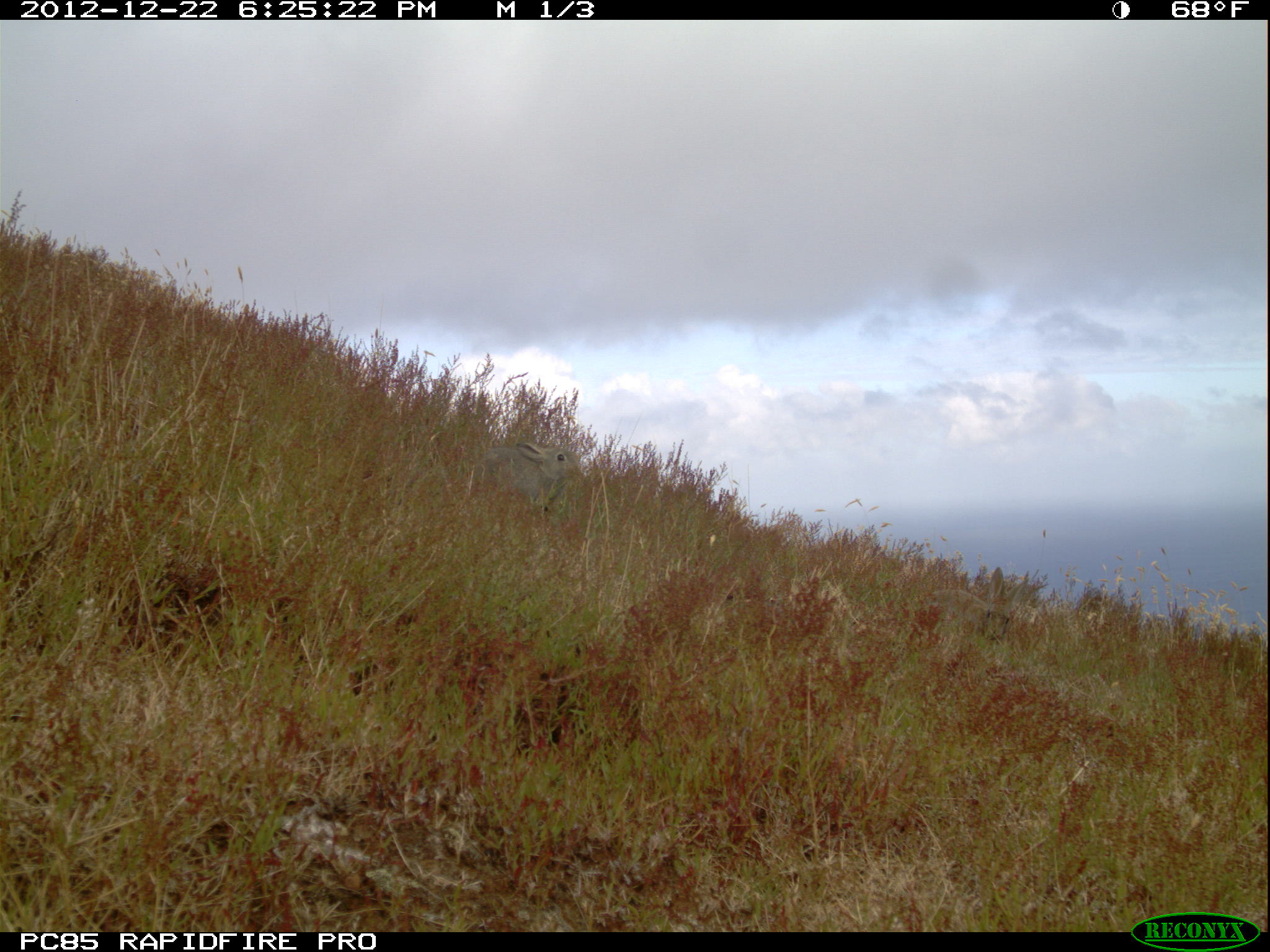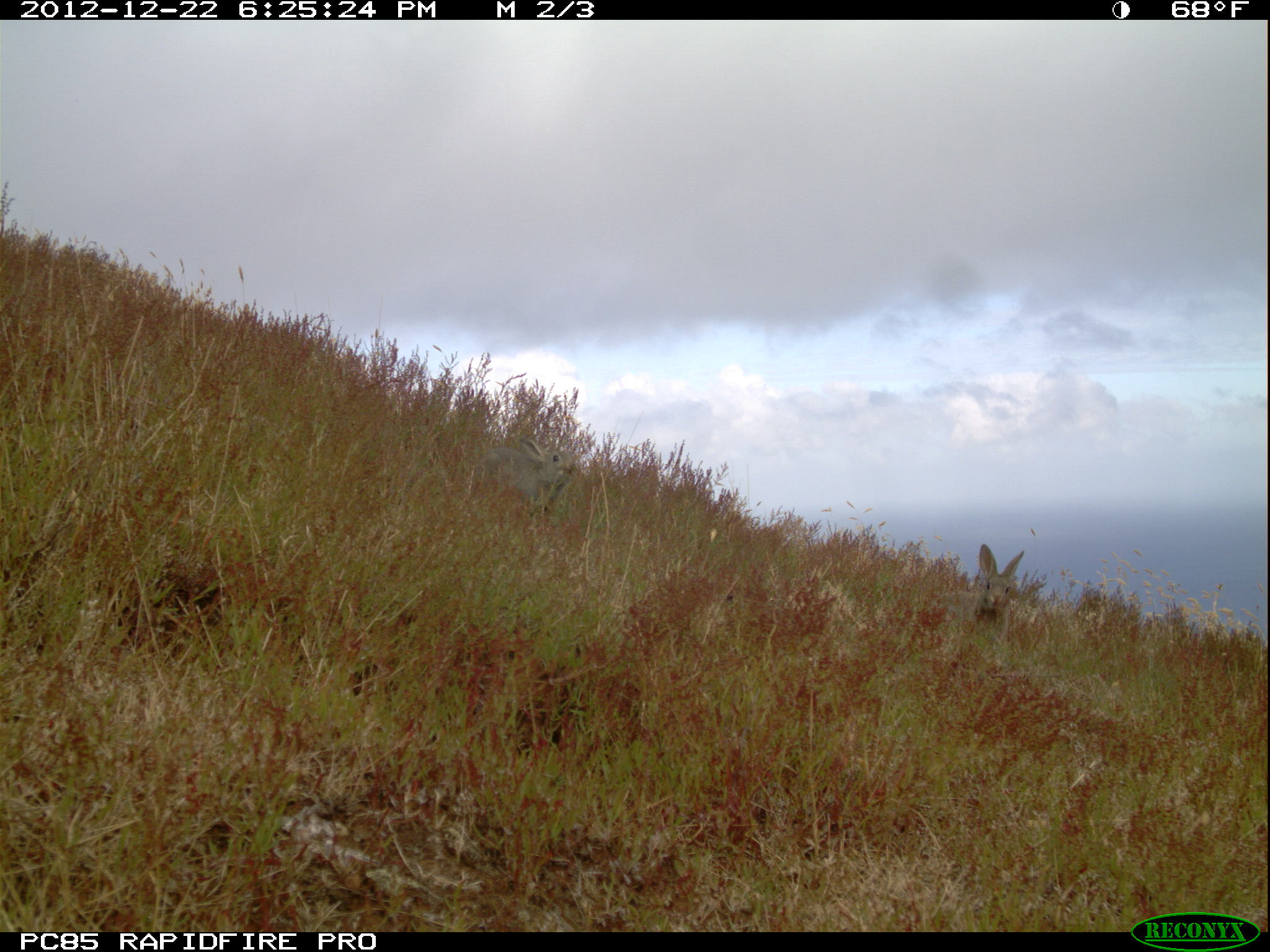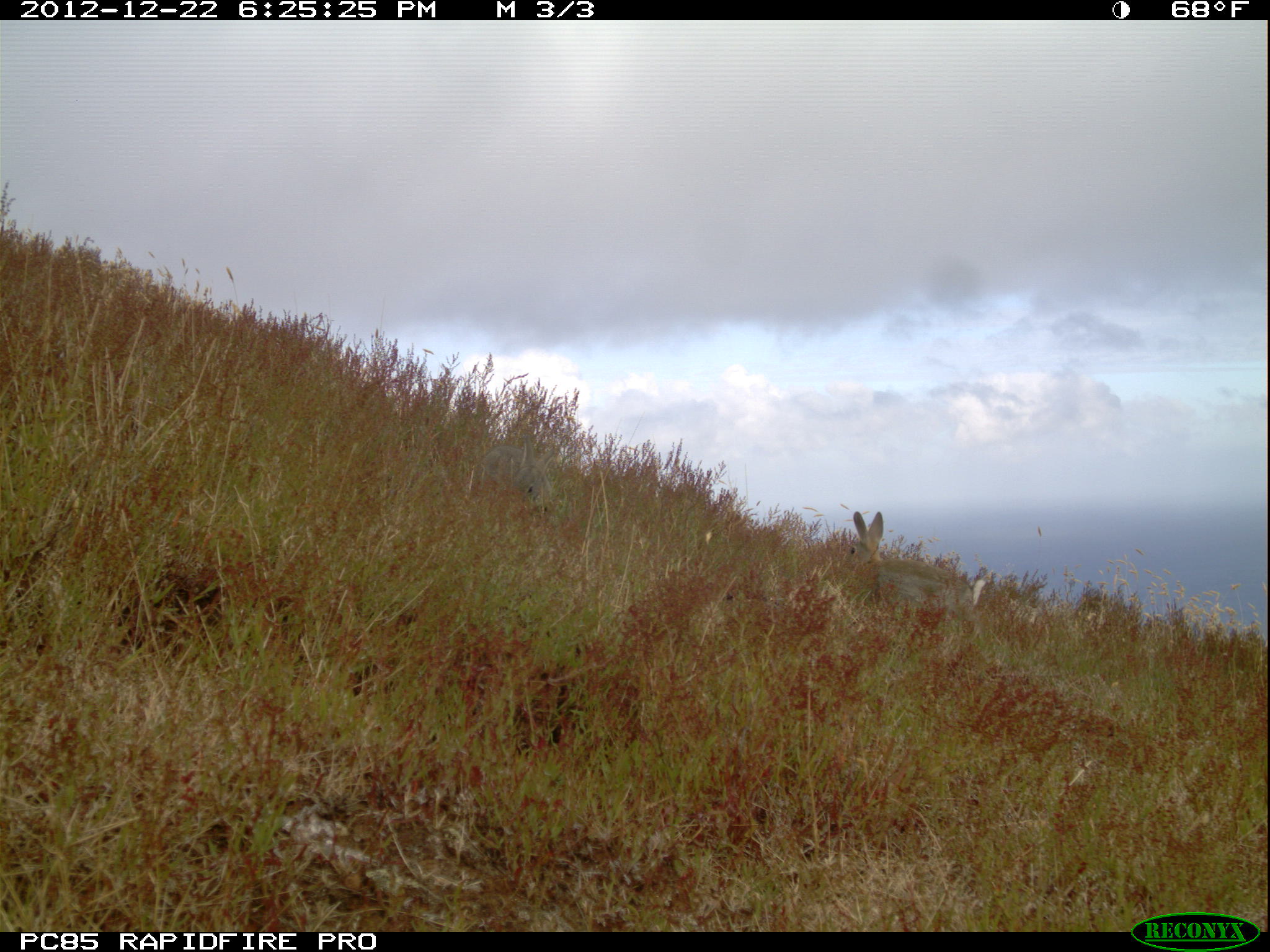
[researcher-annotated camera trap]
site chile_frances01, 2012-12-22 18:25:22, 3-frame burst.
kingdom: Animalia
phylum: Chordata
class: Mammalia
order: Lagomorpha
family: Leporidae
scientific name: Leporidae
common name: rabbits and hares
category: rabbit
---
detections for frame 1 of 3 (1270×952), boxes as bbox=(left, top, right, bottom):
rabbit: bbox=(460, 438, 585, 530)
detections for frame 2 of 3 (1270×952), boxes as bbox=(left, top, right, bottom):
rabbit: bbox=(462, 437, 576, 523); bbox=(964, 543, 1028, 643)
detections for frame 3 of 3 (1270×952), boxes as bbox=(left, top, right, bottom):
rabbit: bbox=(832, 503, 992, 635); bbox=(469, 432, 559, 511)